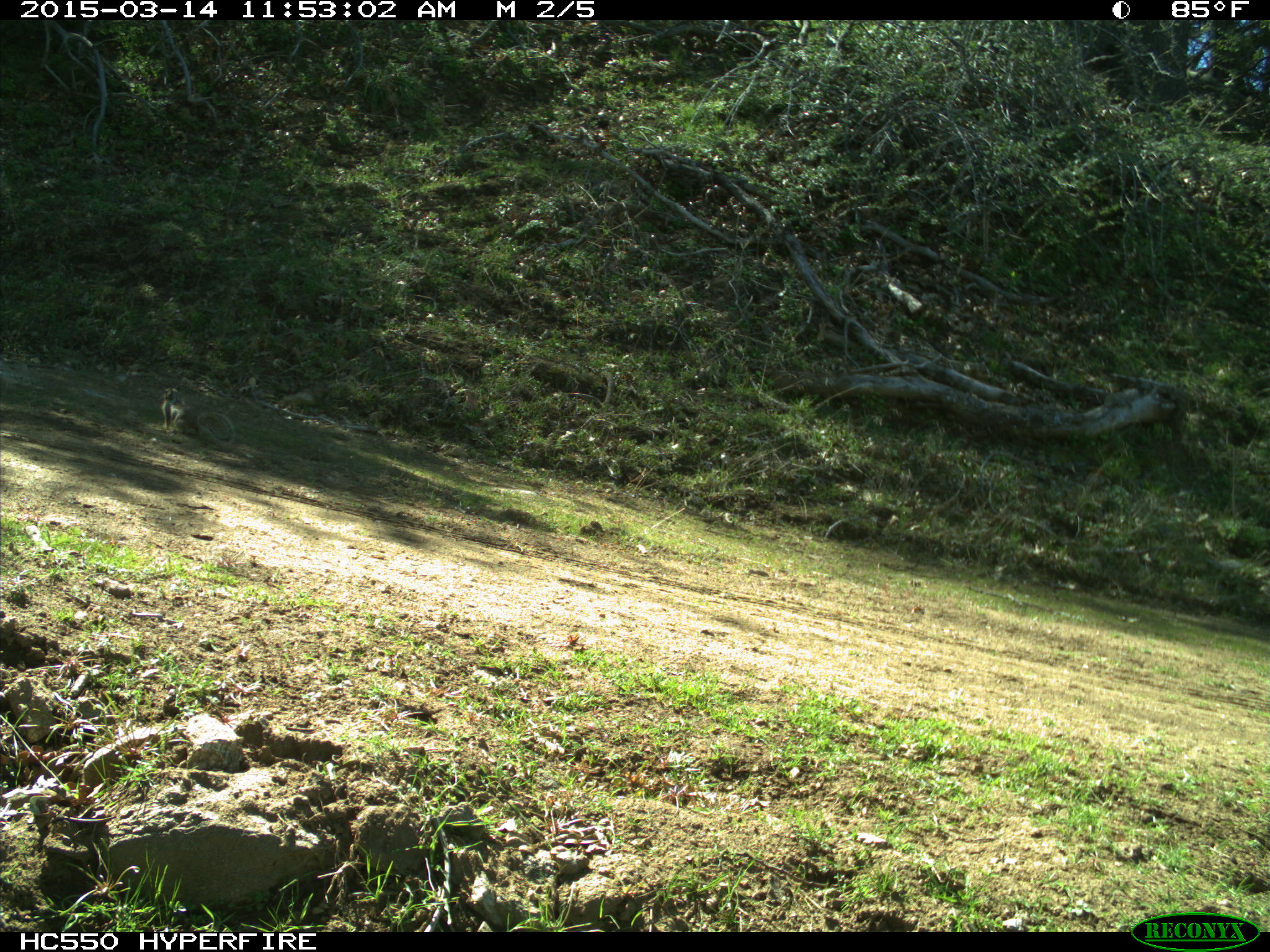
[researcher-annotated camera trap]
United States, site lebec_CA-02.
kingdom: Animalia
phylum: Chordata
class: Mammalia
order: Rodentia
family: Sciuridae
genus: Otospermophilus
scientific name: Otospermophilus beecheyi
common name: california ground squirrel